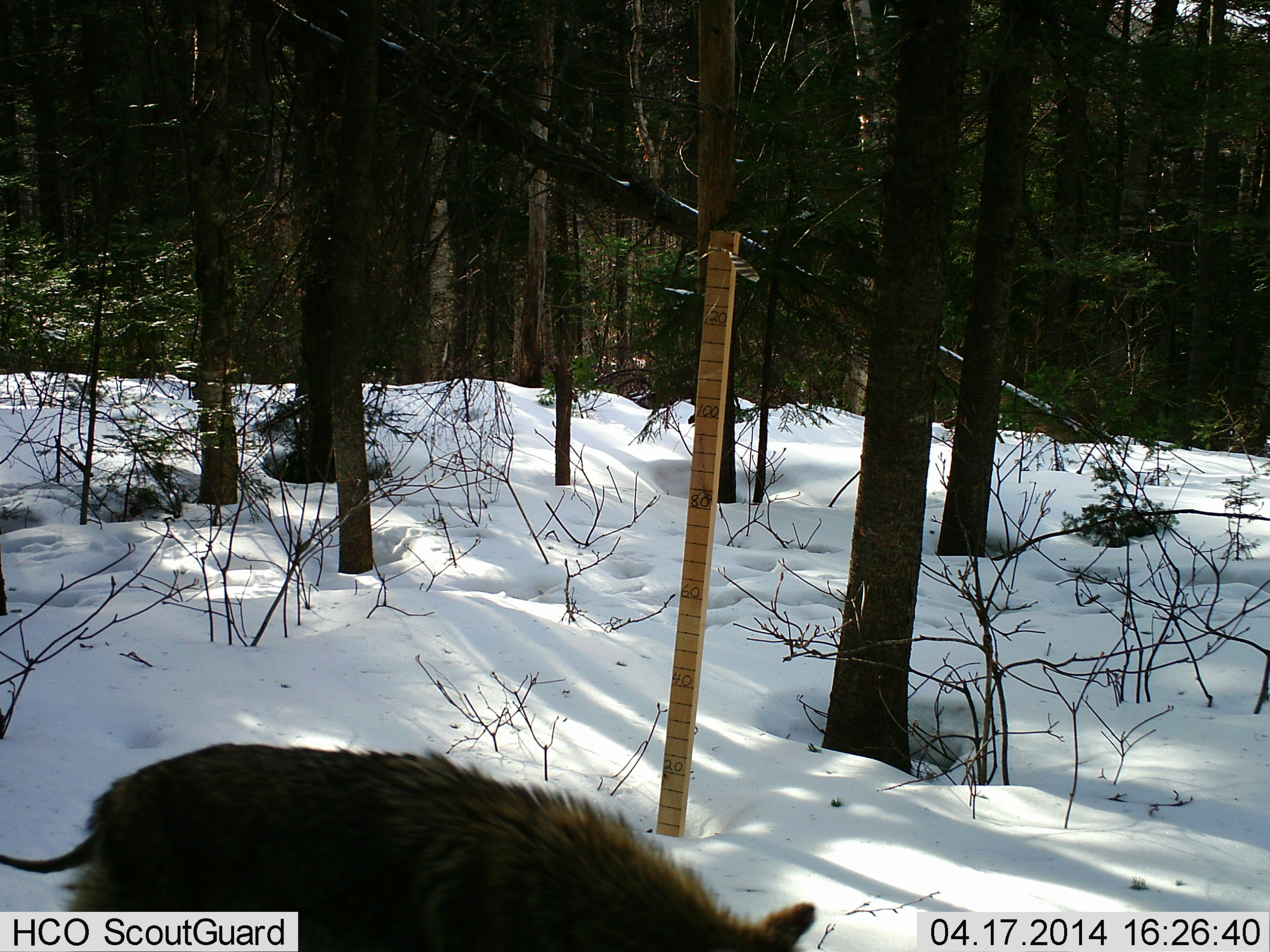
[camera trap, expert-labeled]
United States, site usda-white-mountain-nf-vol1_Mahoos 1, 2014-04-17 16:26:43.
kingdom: Animalia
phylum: Chordata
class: Mammalia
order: Carnivora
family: Canidae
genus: Canis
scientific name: Canis latrans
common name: coyote